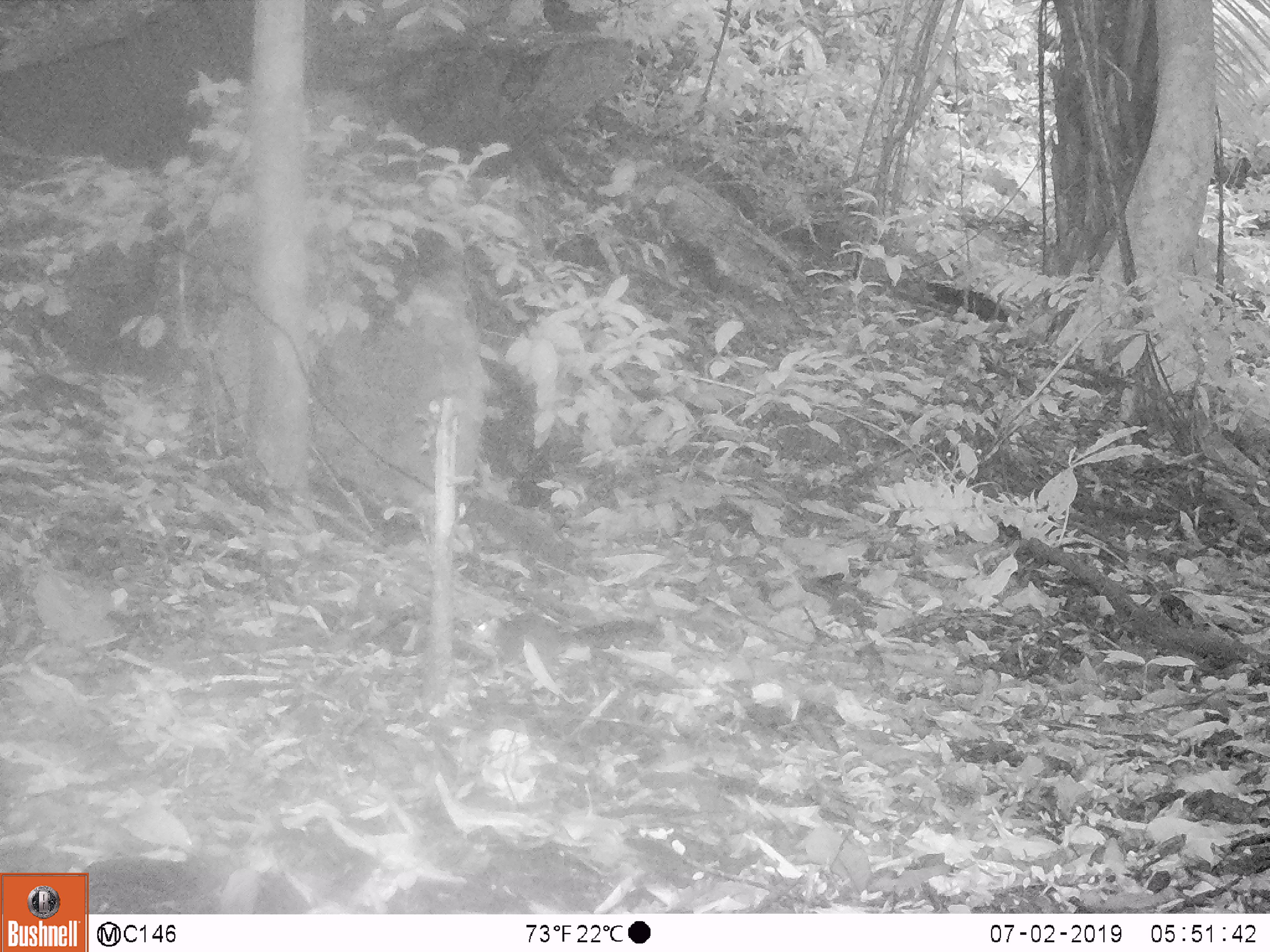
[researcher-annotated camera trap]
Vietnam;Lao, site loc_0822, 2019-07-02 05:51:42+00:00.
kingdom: Animalia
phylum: Chordata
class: Aves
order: Galliformes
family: Phasianidae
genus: Lophura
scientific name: Lophura nycthemera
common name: silver pheasant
Silver pheasant (Lophura nycthemera). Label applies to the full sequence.